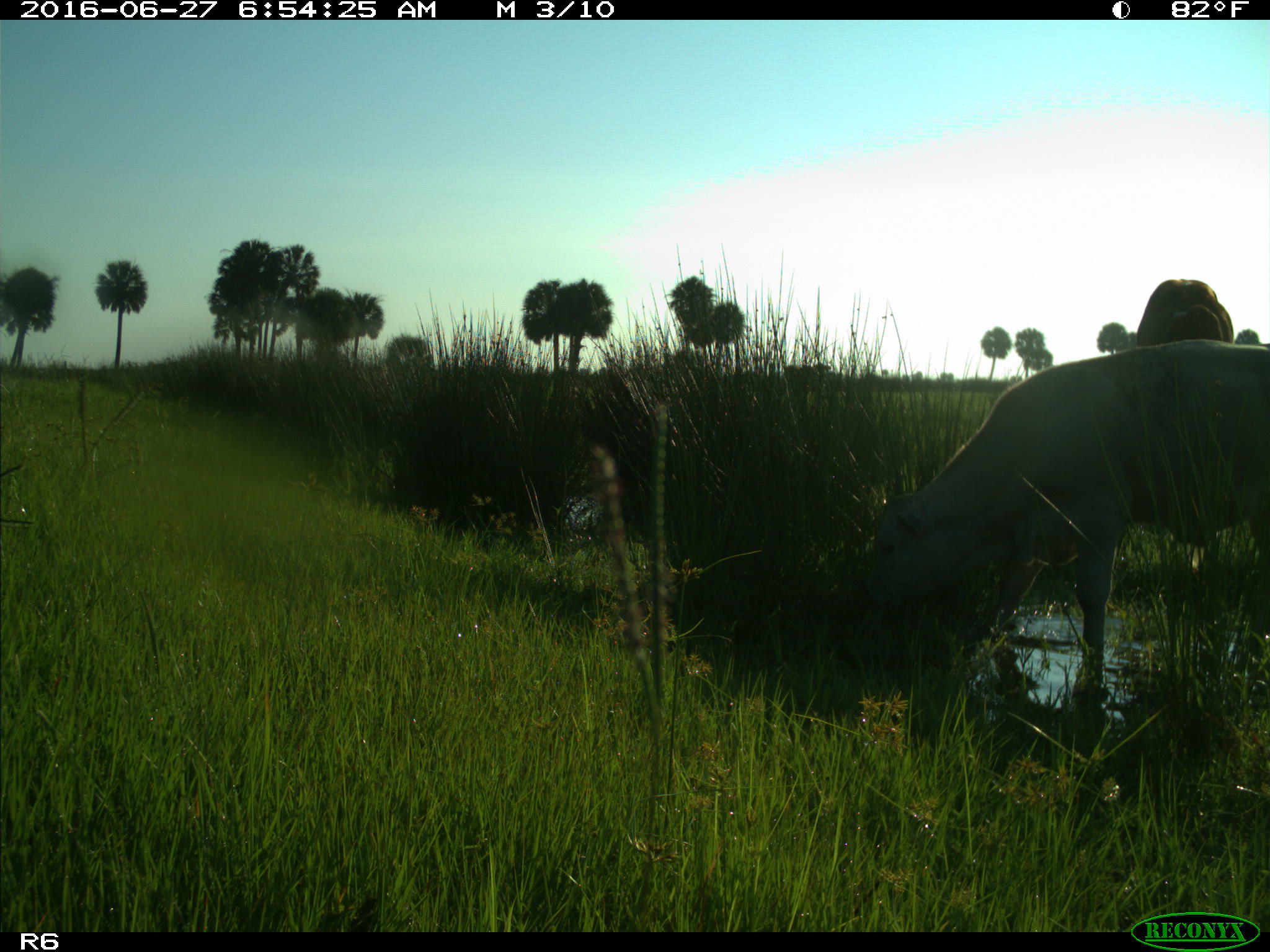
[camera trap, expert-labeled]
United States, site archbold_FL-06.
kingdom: Animalia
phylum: Chordata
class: Mammalia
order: Artiodactyla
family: Bovidae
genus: Bos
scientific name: Bos taurus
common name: domestic cow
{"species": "Bos taurus (domestic cow)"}